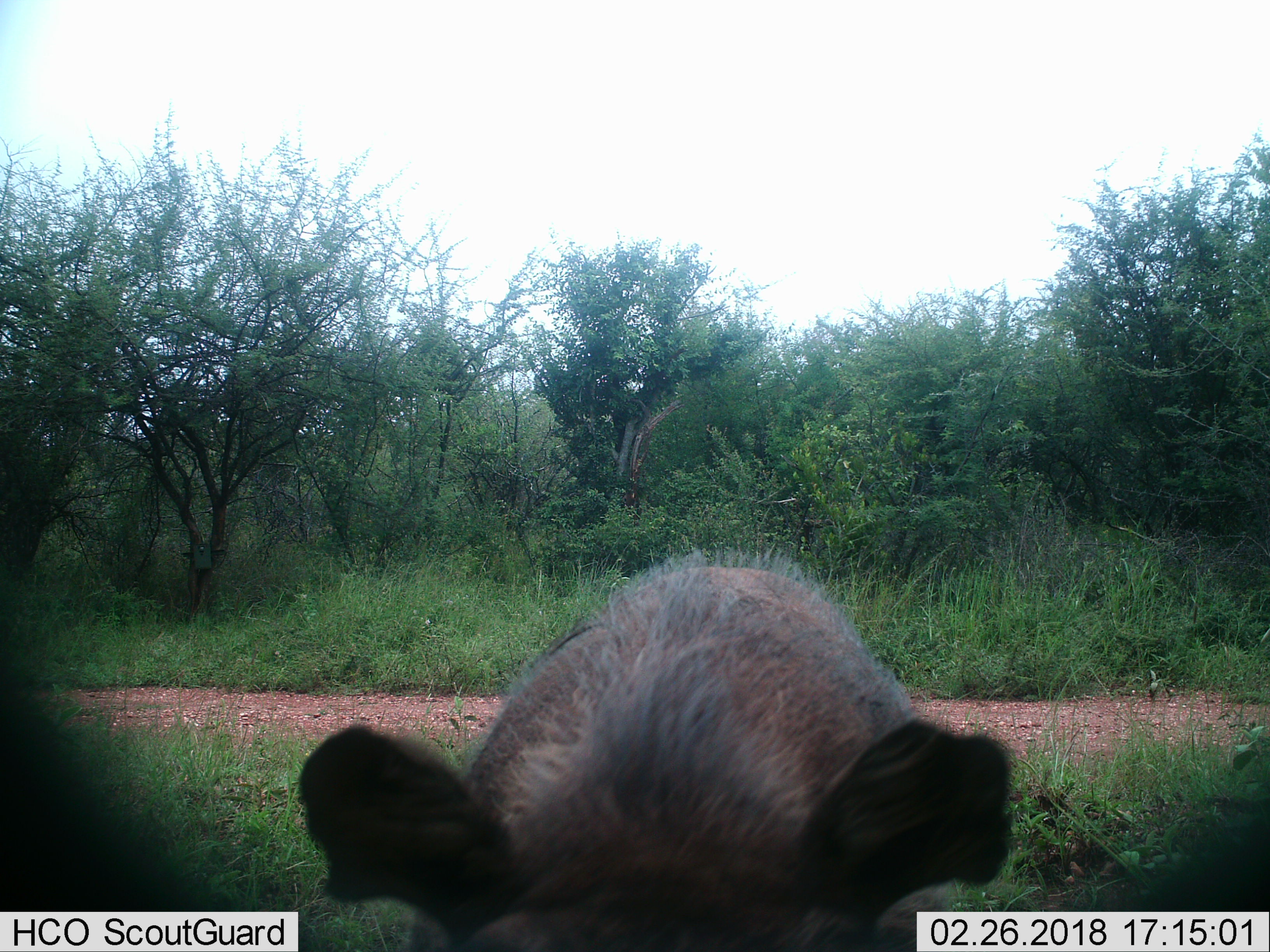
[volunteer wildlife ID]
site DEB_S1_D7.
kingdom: Animalia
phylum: Chordata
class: Mammalia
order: Artiodactyla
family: Suidae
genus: Potamochoerus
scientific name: Potamochoerus larvatus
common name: bushpig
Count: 1.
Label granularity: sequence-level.